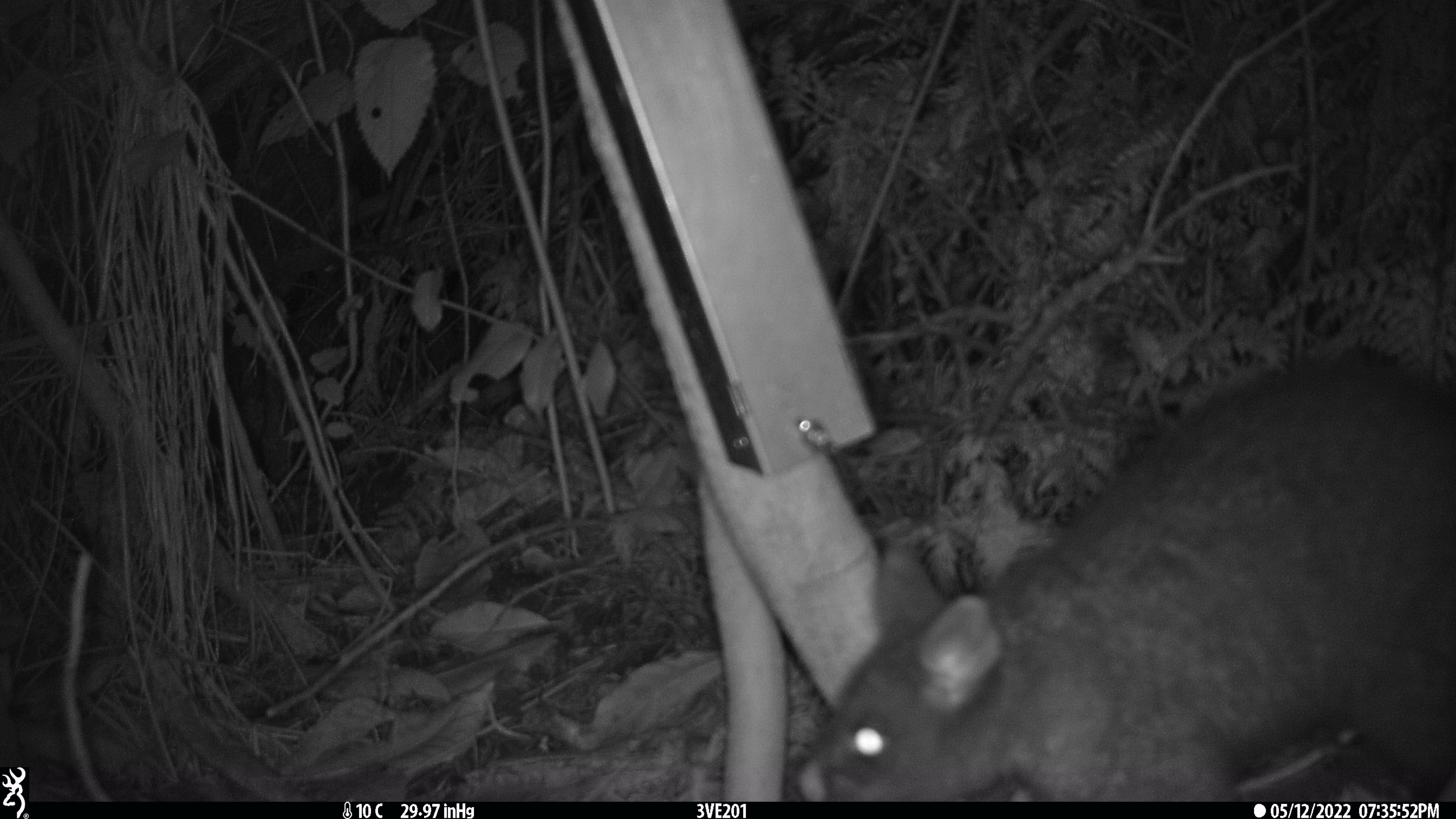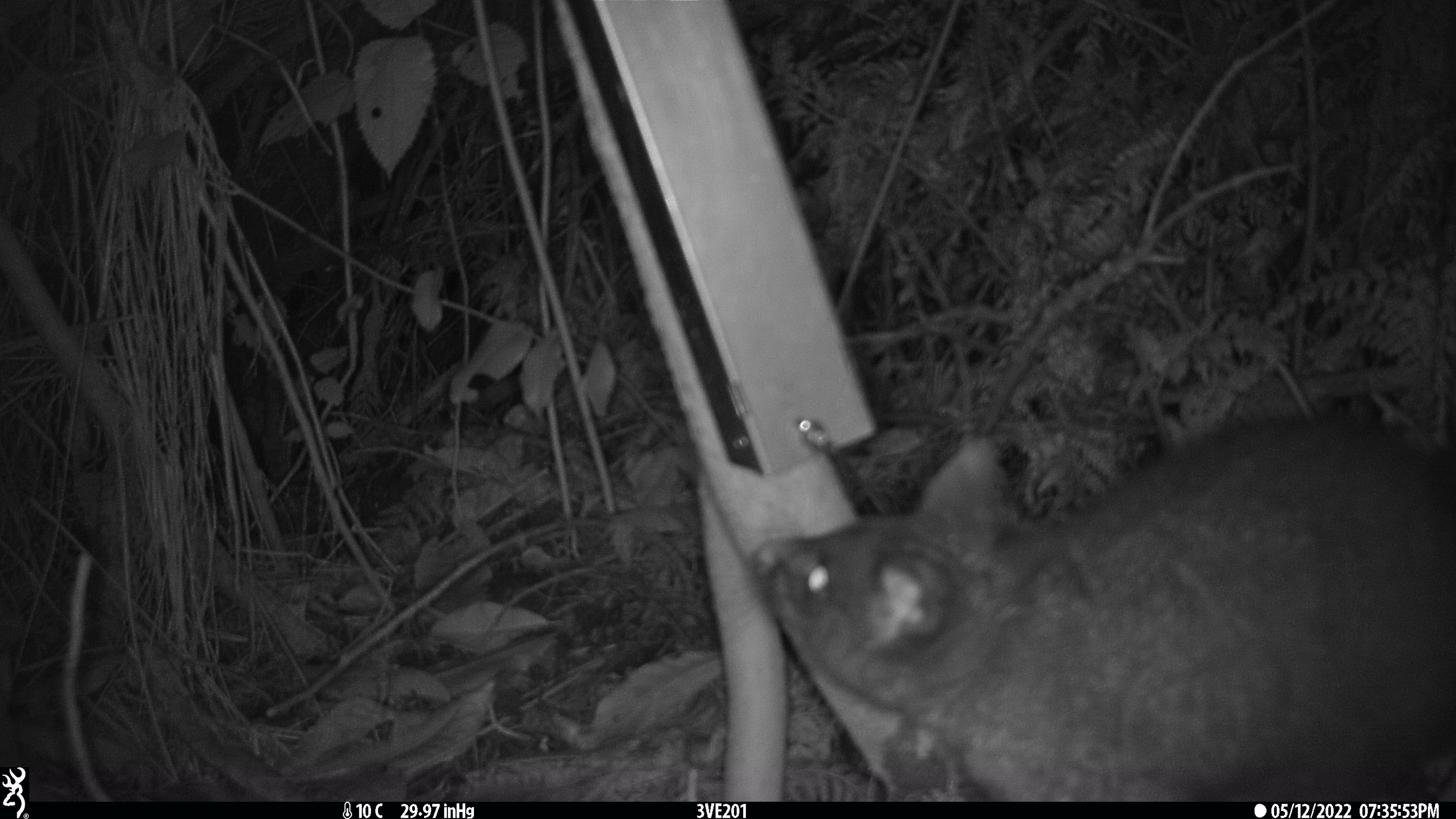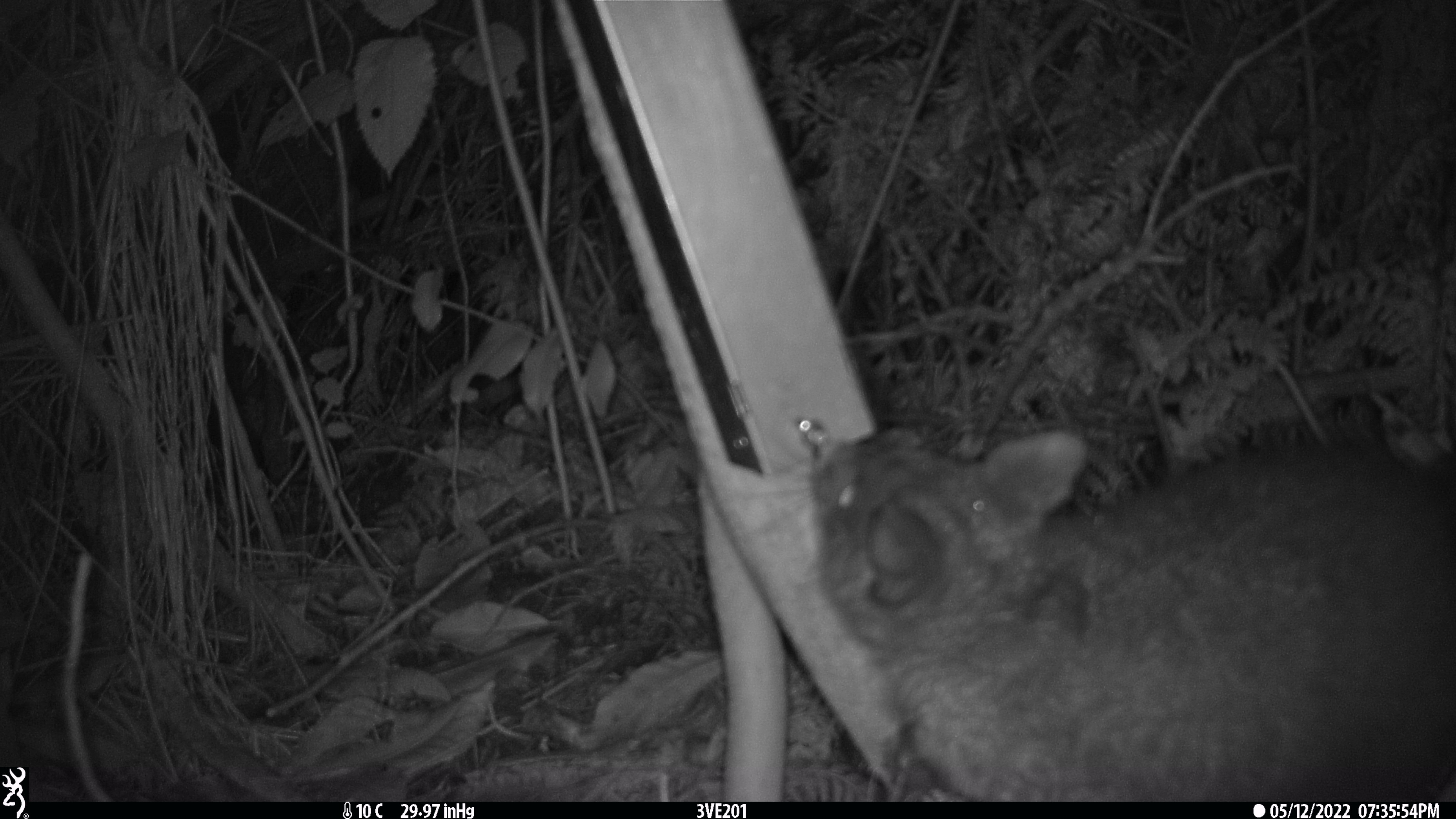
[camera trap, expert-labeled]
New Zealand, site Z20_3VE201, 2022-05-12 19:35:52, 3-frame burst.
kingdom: Animalia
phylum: Chordata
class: Mammalia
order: Diprotodontia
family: Phalangeridae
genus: Trichosurus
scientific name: Trichosurus vulpecula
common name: common brushtail possum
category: possum